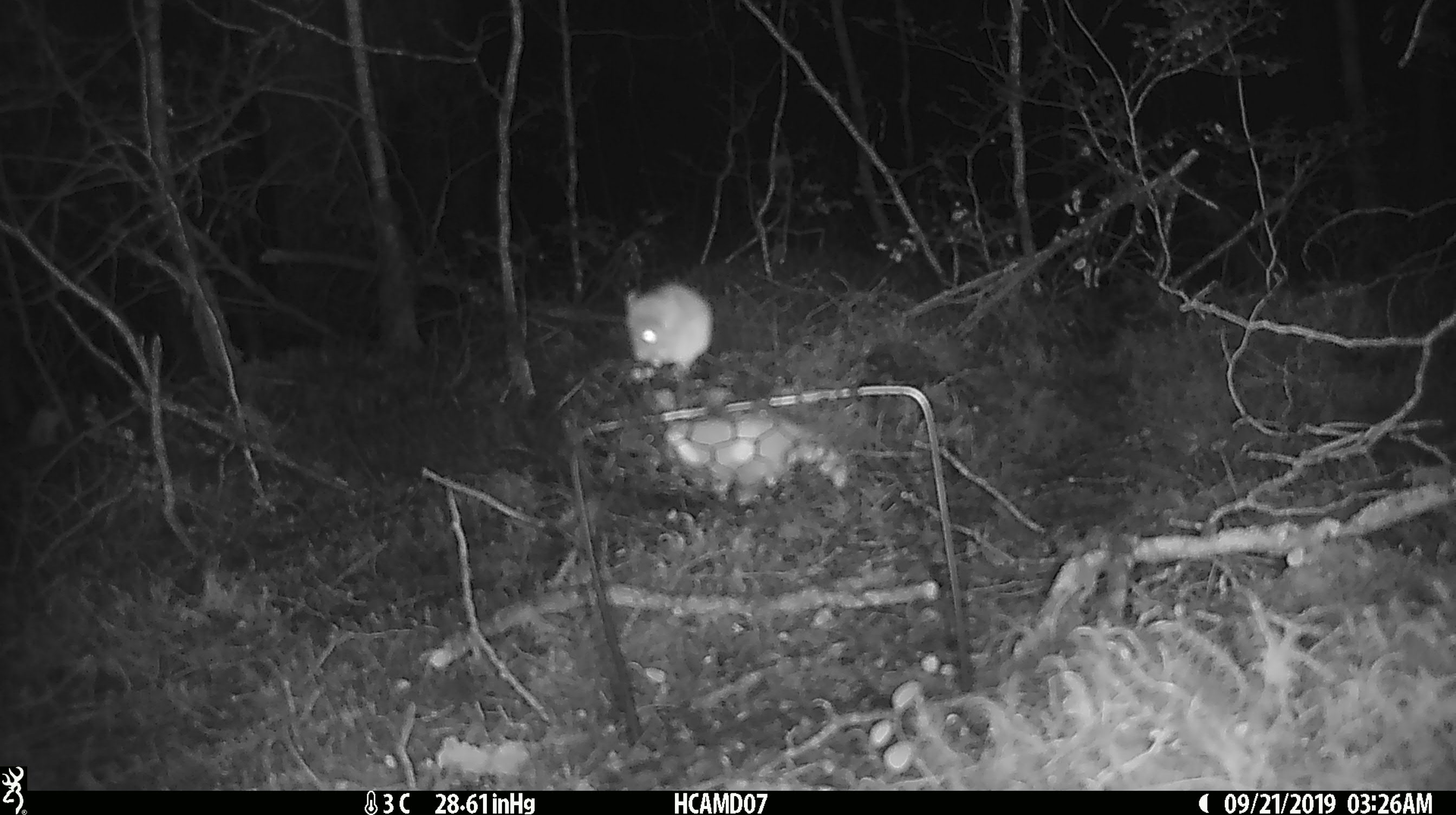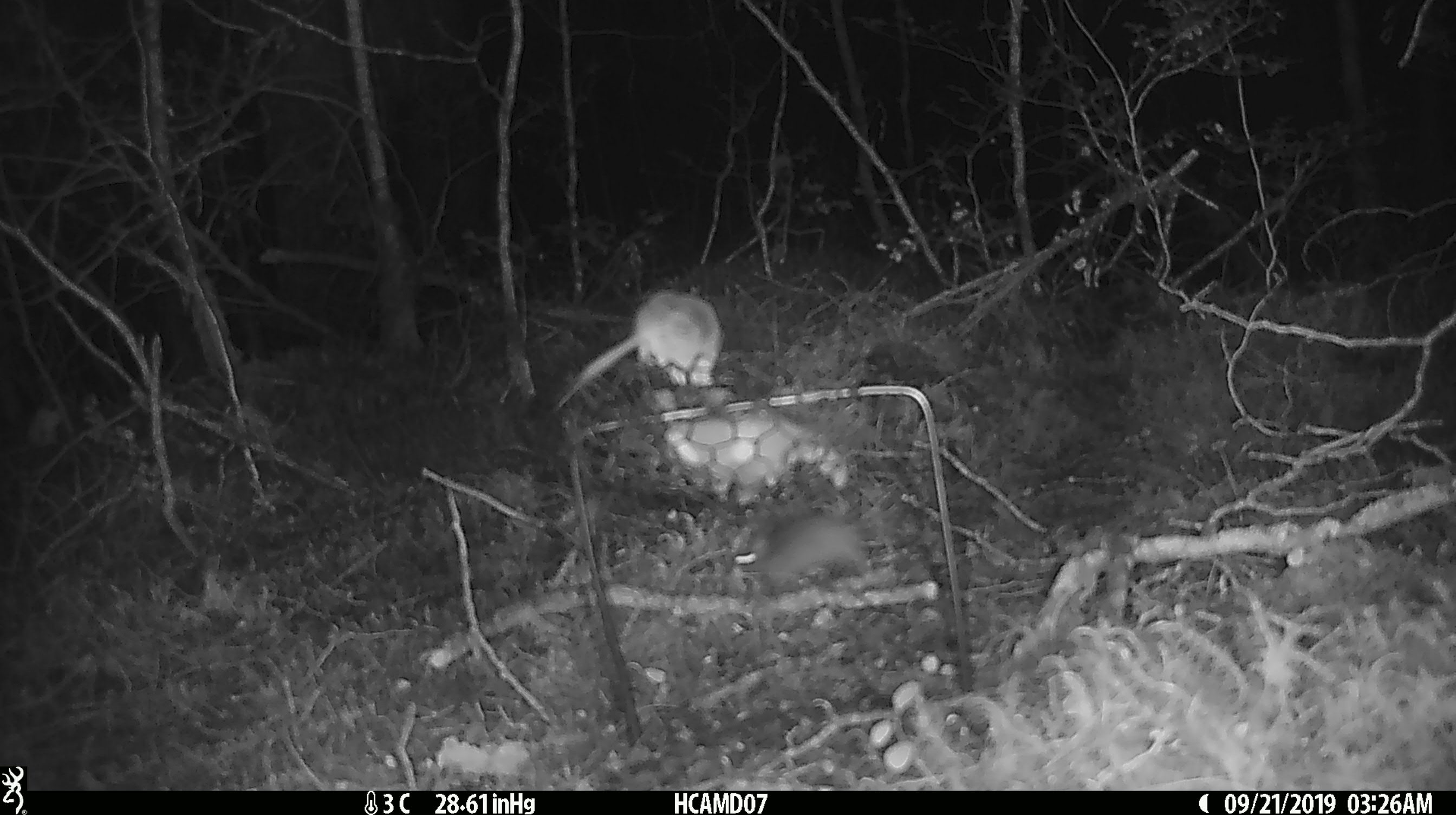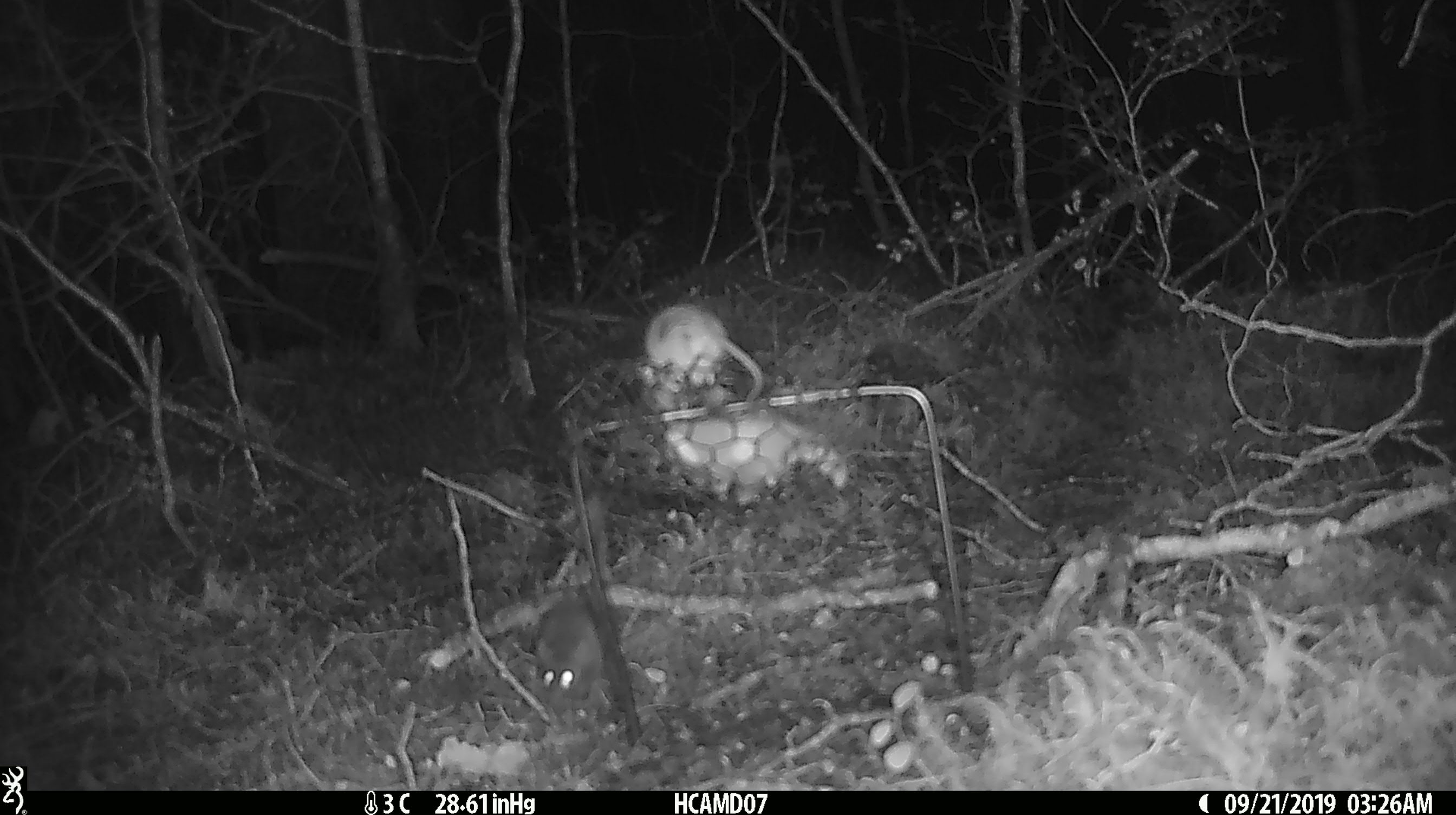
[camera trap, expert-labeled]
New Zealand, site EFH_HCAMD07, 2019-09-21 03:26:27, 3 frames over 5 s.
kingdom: Animalia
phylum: Chordata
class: Mammalia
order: Rodentia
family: Muridae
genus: Mus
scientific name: Mus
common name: mouse